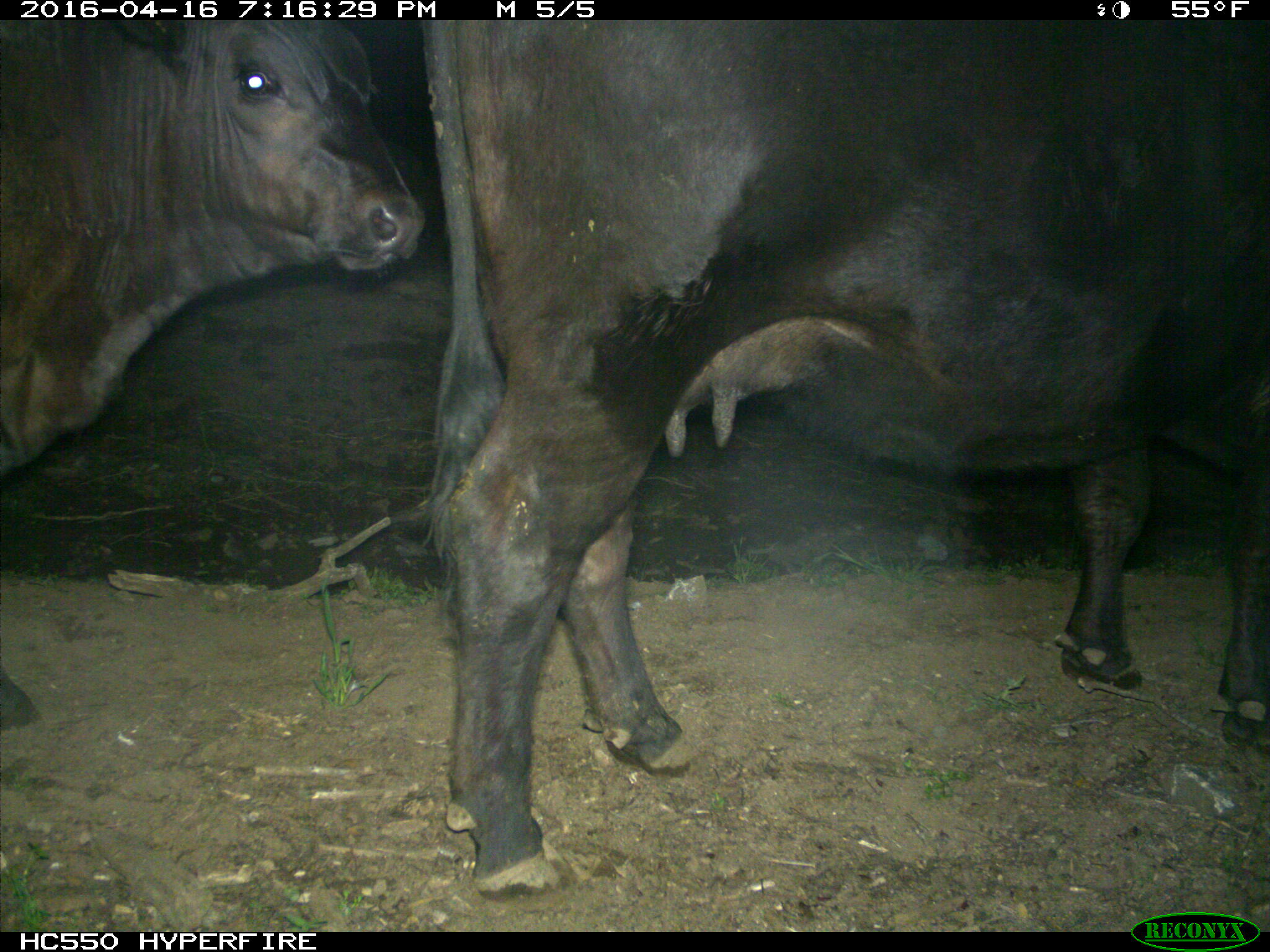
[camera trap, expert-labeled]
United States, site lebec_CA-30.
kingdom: Animalia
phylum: Chordata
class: Mammalia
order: Artiodactyla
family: Bovidae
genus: Bos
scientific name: Bos taurus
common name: domestic cow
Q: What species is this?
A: Bos taurus (domestic cow).